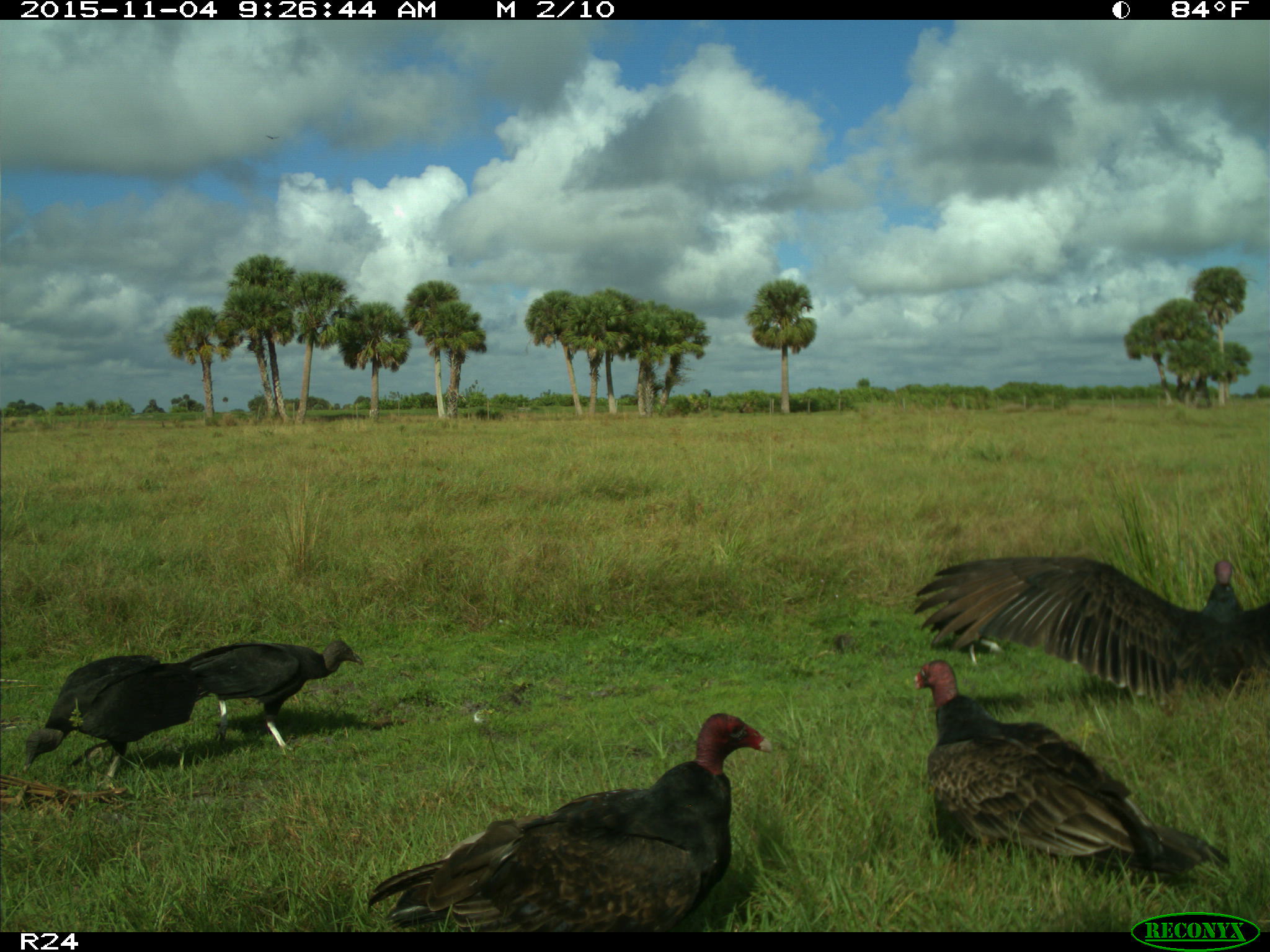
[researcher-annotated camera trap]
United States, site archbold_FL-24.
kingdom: Animalia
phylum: Chordata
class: Aves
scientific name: Aves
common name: birds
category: unidentified bird